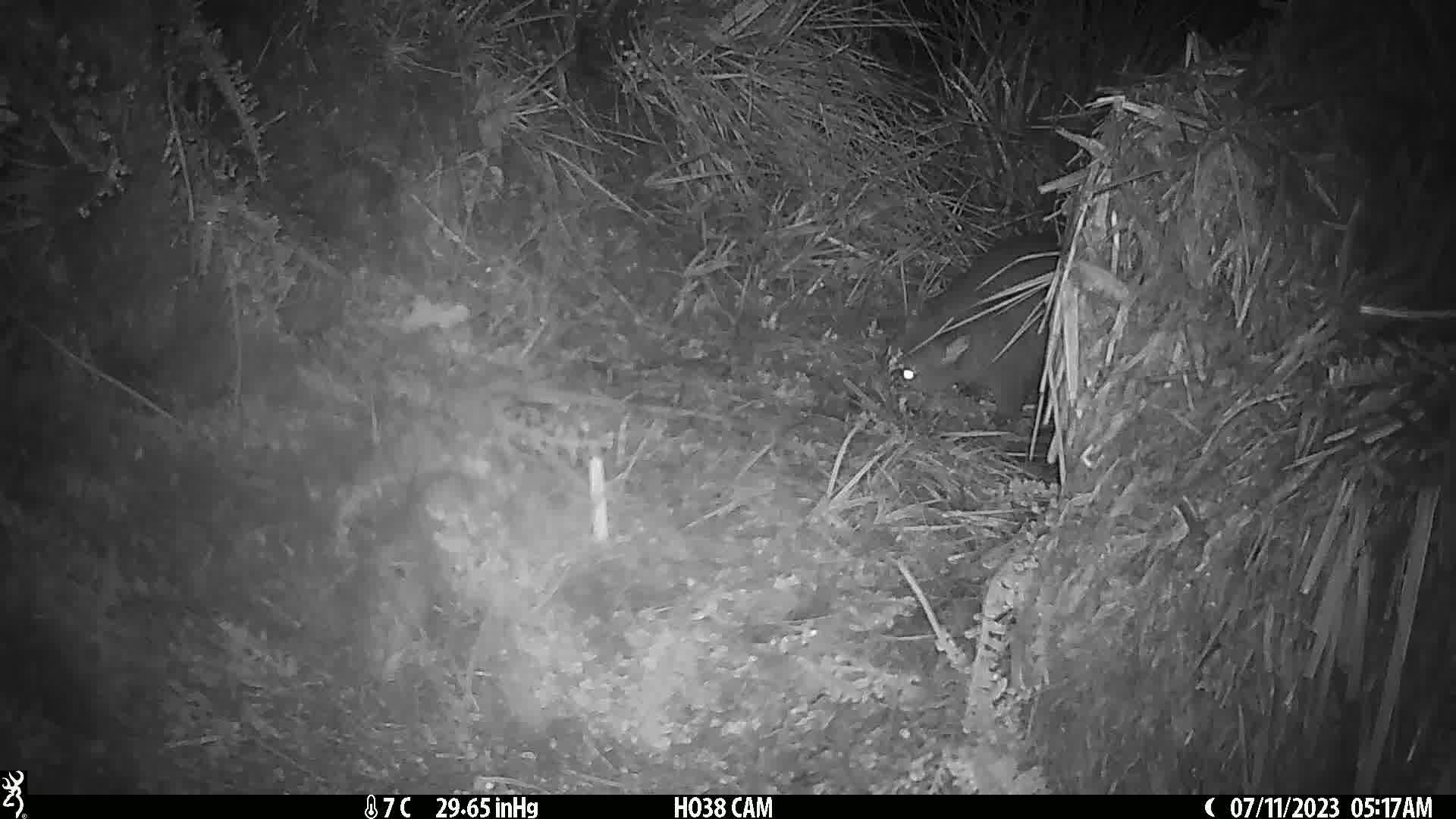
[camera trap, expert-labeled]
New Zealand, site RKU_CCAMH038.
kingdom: Animalia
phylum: Chordata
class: Mammalia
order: Diprotodontia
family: Phalangeridae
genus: Trichosurus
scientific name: Trichosurus vulpecula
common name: common brushtail possum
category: possum